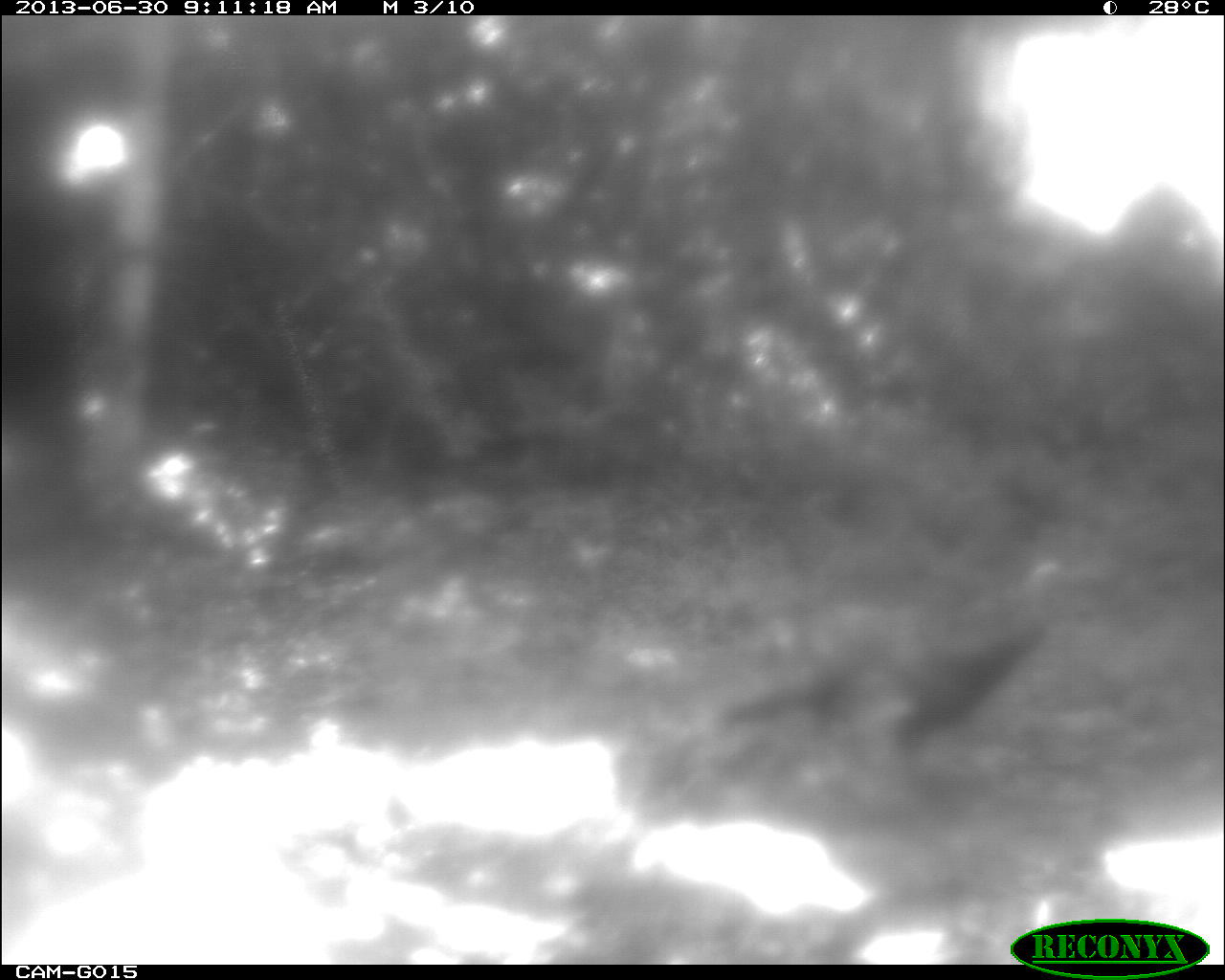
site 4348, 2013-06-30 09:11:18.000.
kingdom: Animalia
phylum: Chordata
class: Aves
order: Galliformes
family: Phasianidae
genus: Meleagris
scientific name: Meleagris ocellata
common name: ocellated turkey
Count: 1.